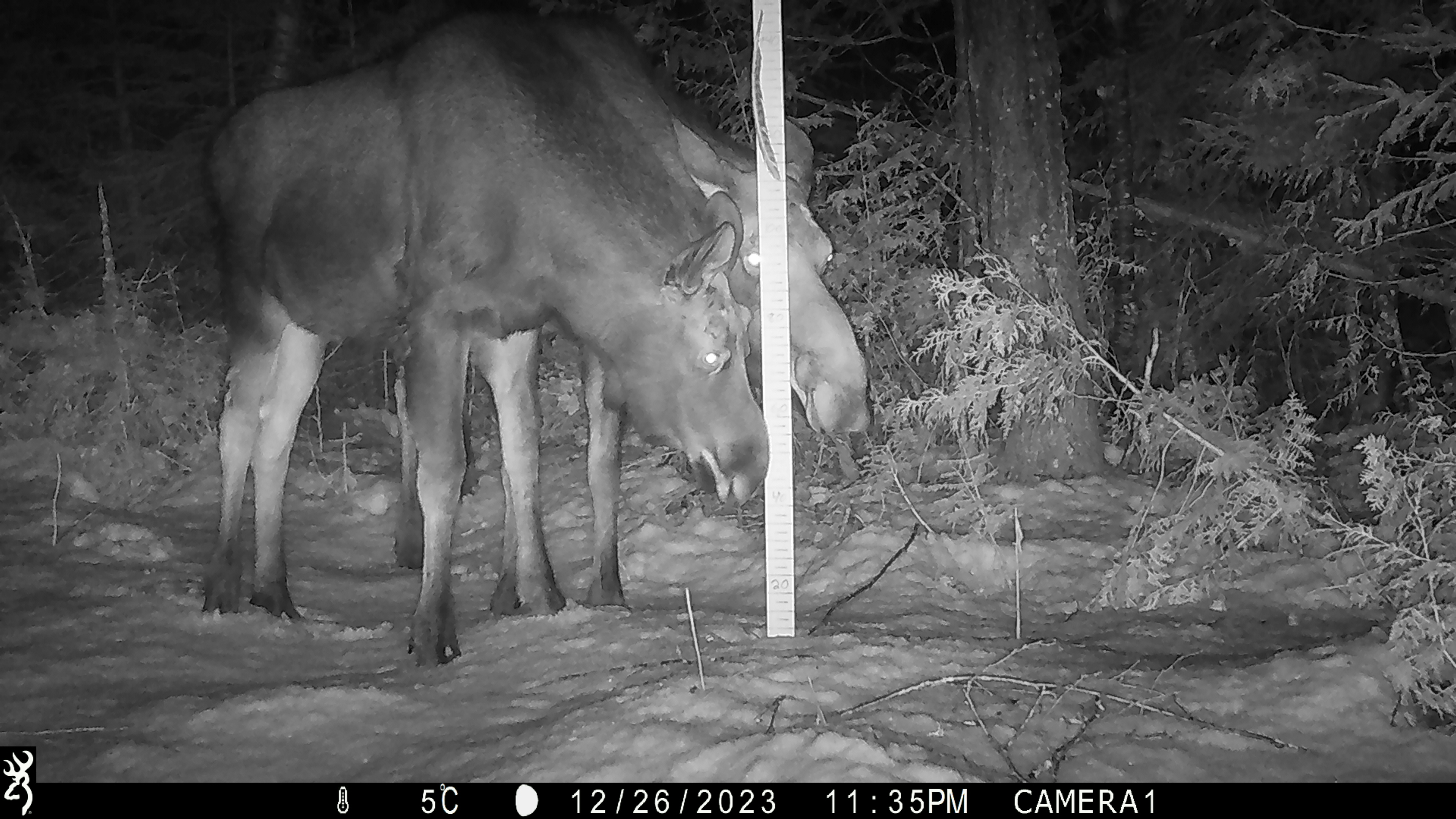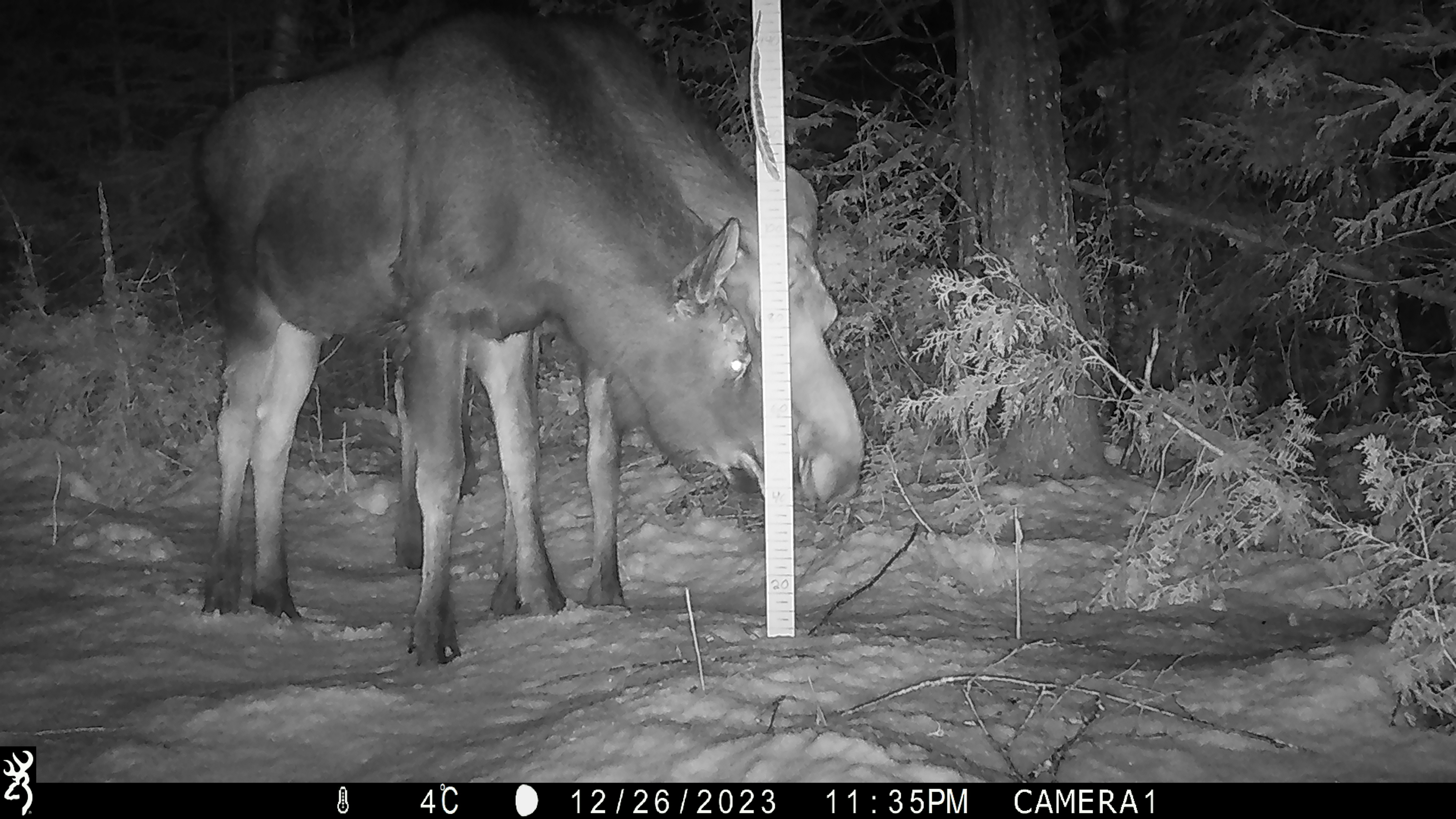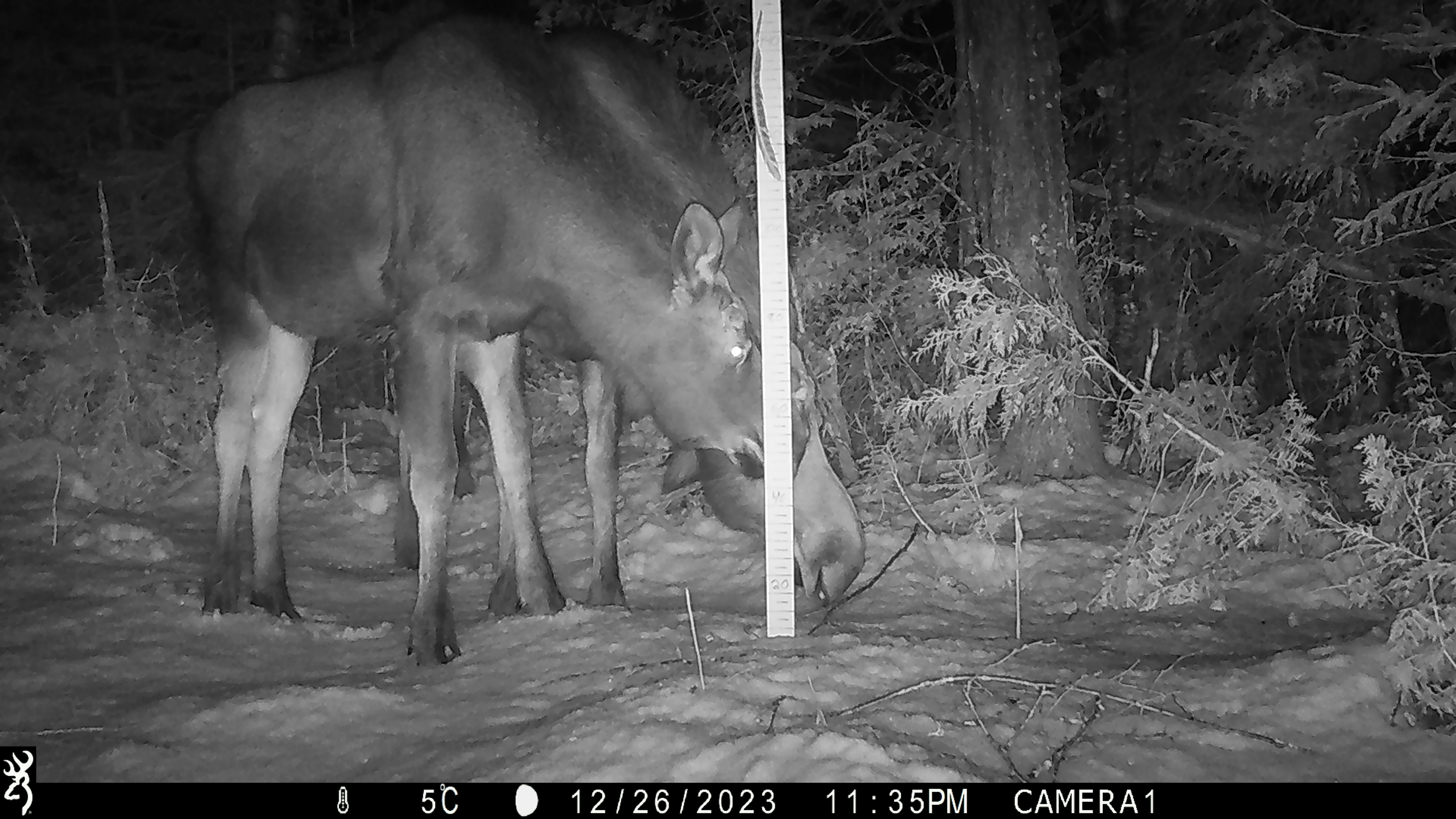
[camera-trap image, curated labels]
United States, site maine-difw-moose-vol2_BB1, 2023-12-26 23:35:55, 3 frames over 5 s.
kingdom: Animalia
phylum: Chordata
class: Mammalia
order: Artiodactyla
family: Cervidae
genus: Alces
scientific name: Alces alces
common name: moose